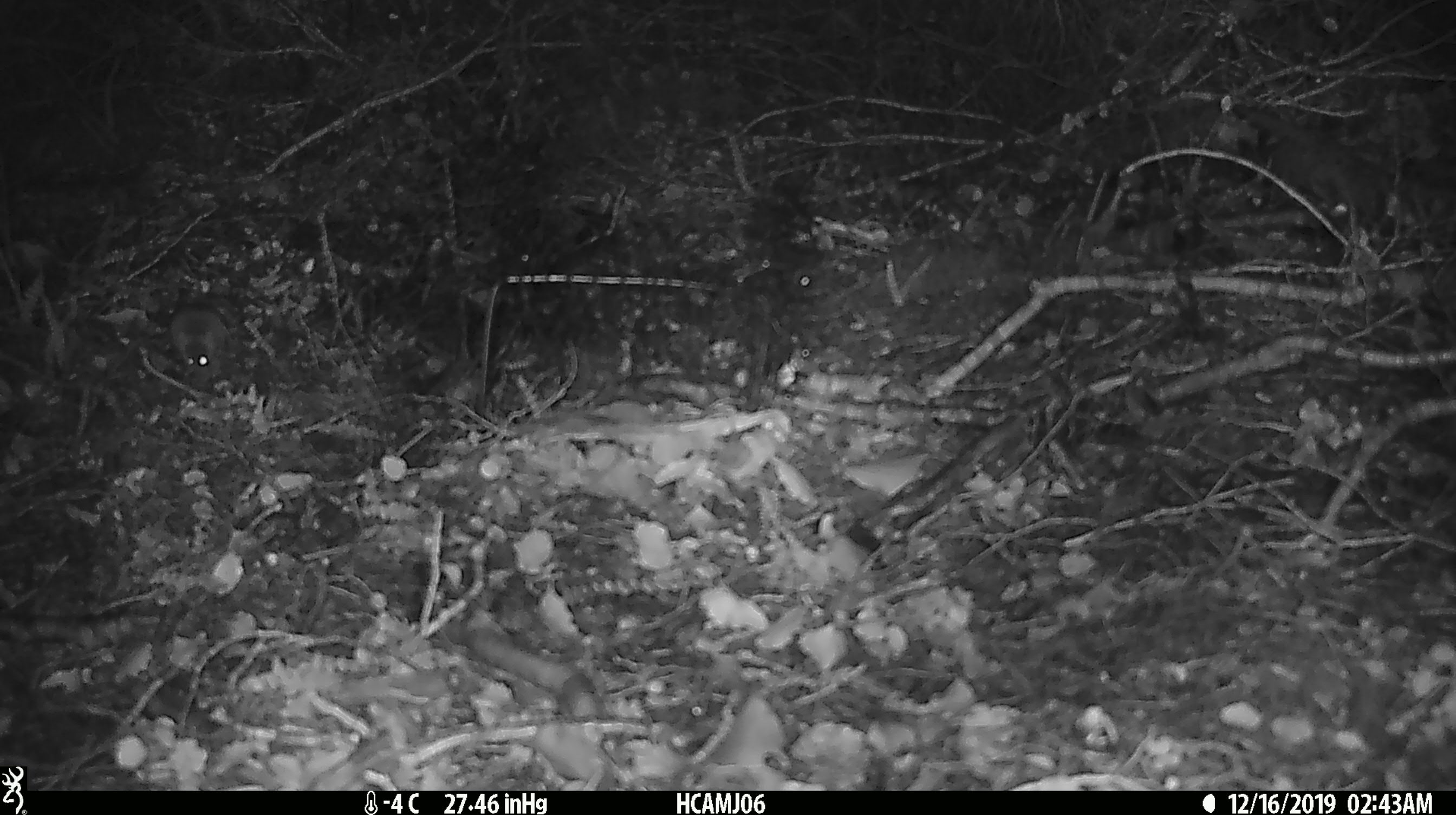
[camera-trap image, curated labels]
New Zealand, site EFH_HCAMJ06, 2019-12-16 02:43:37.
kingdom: Animalia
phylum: Chordata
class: Mammalia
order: Rodentia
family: Muridae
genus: Mus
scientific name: Mus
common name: mouse